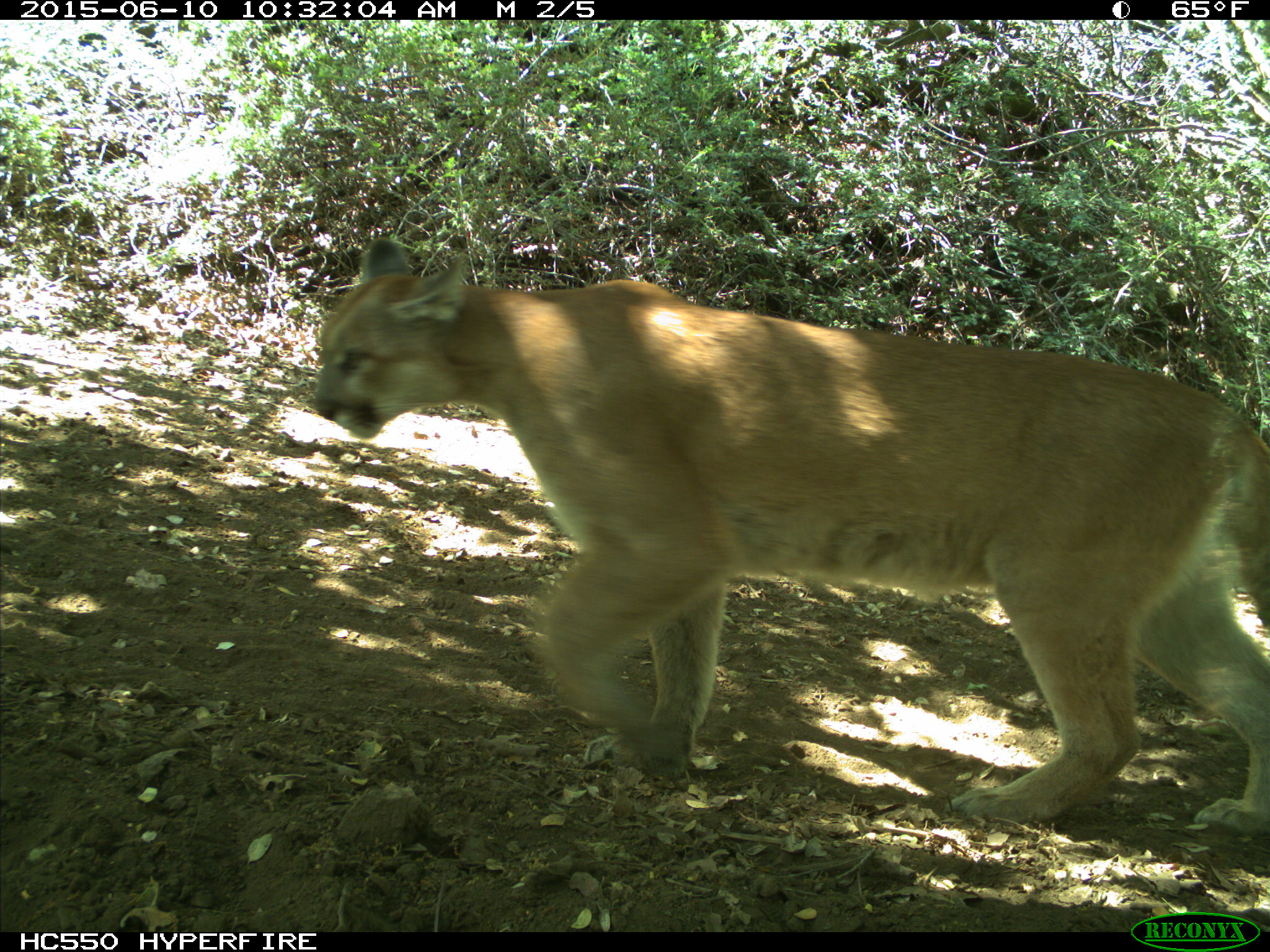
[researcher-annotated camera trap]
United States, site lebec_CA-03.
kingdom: Animalia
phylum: Chordata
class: Mammalia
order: Carnivora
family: Felidae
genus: Puma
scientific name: Puma concolor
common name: mountain lion